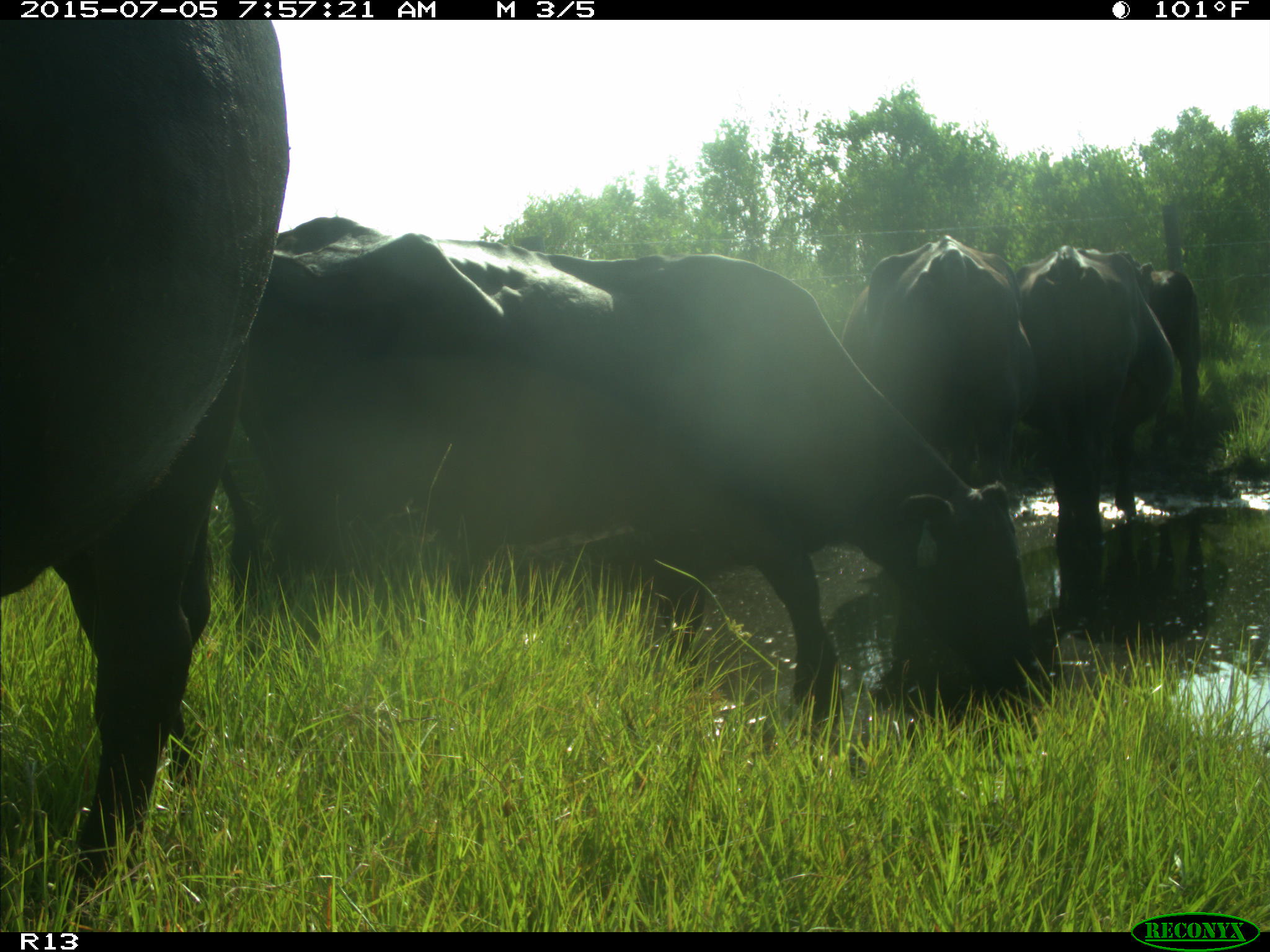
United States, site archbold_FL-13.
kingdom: Animalia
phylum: Chordata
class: Mammalia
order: Artiodactyla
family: Bovidae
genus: Bos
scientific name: Bos taurus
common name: domestic cow